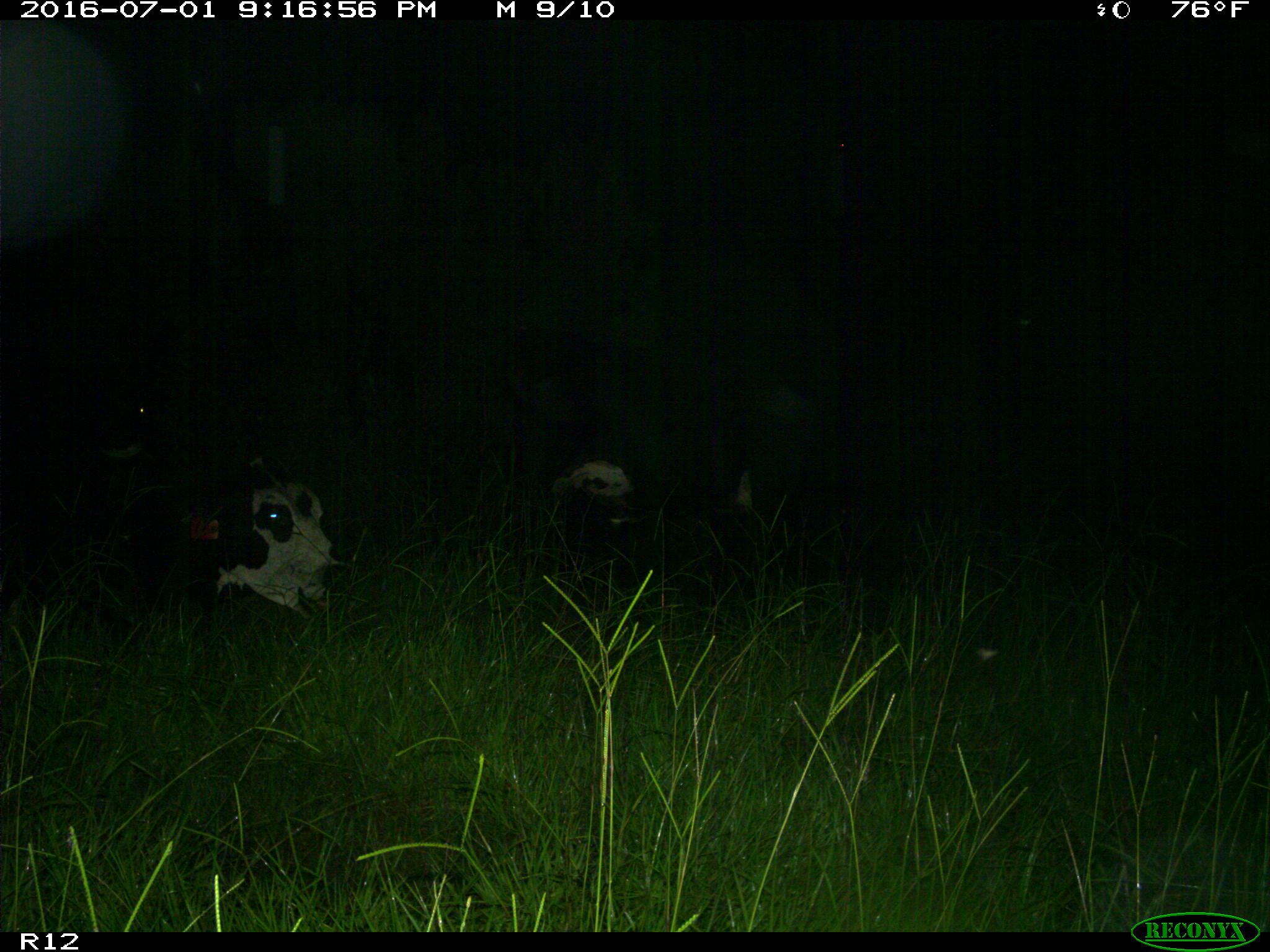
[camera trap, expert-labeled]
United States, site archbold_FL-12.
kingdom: Animalia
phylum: Chordata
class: Mammalia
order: Artiodactyla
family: Bovidae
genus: Bos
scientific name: Bos taurus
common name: domestic cow